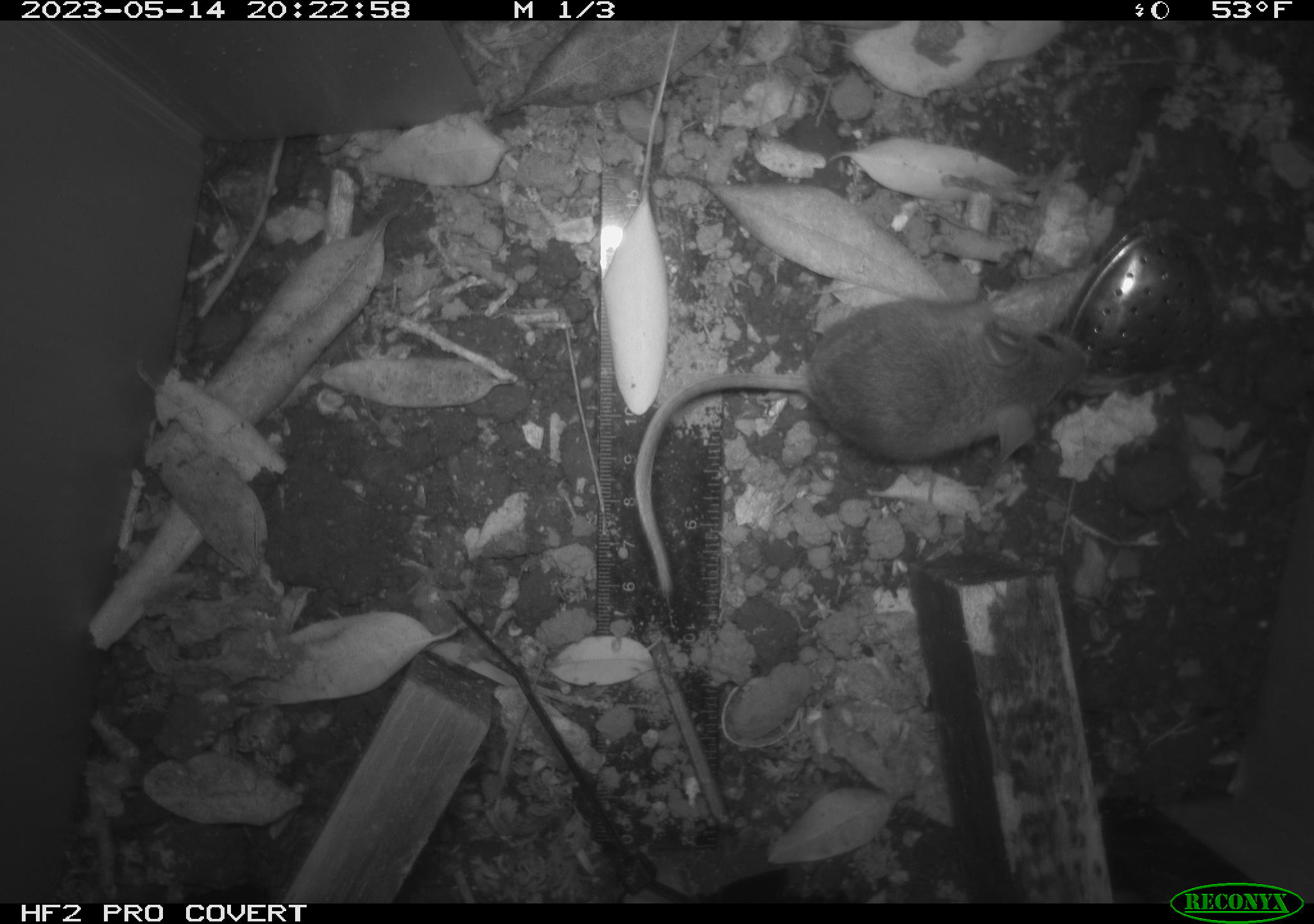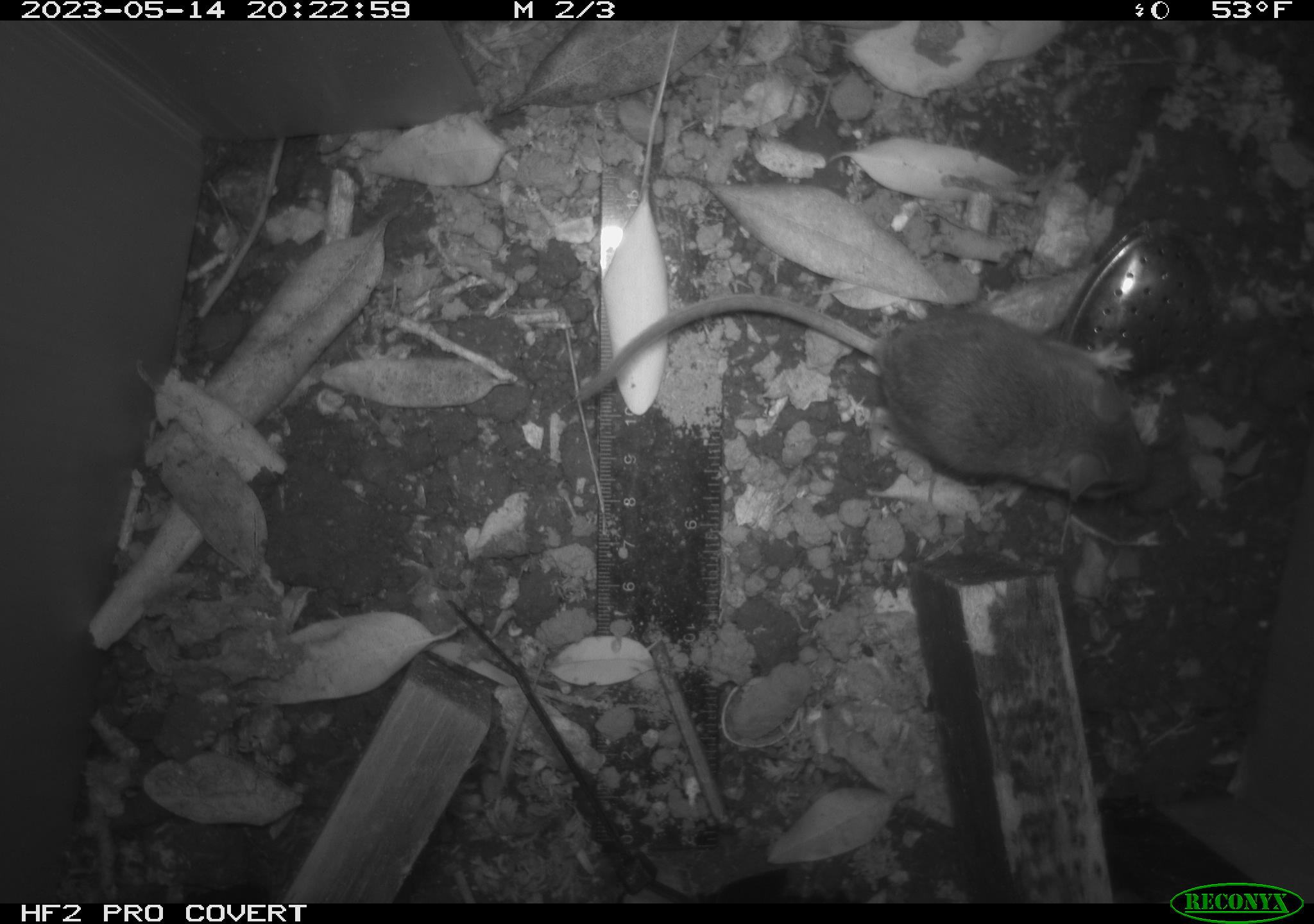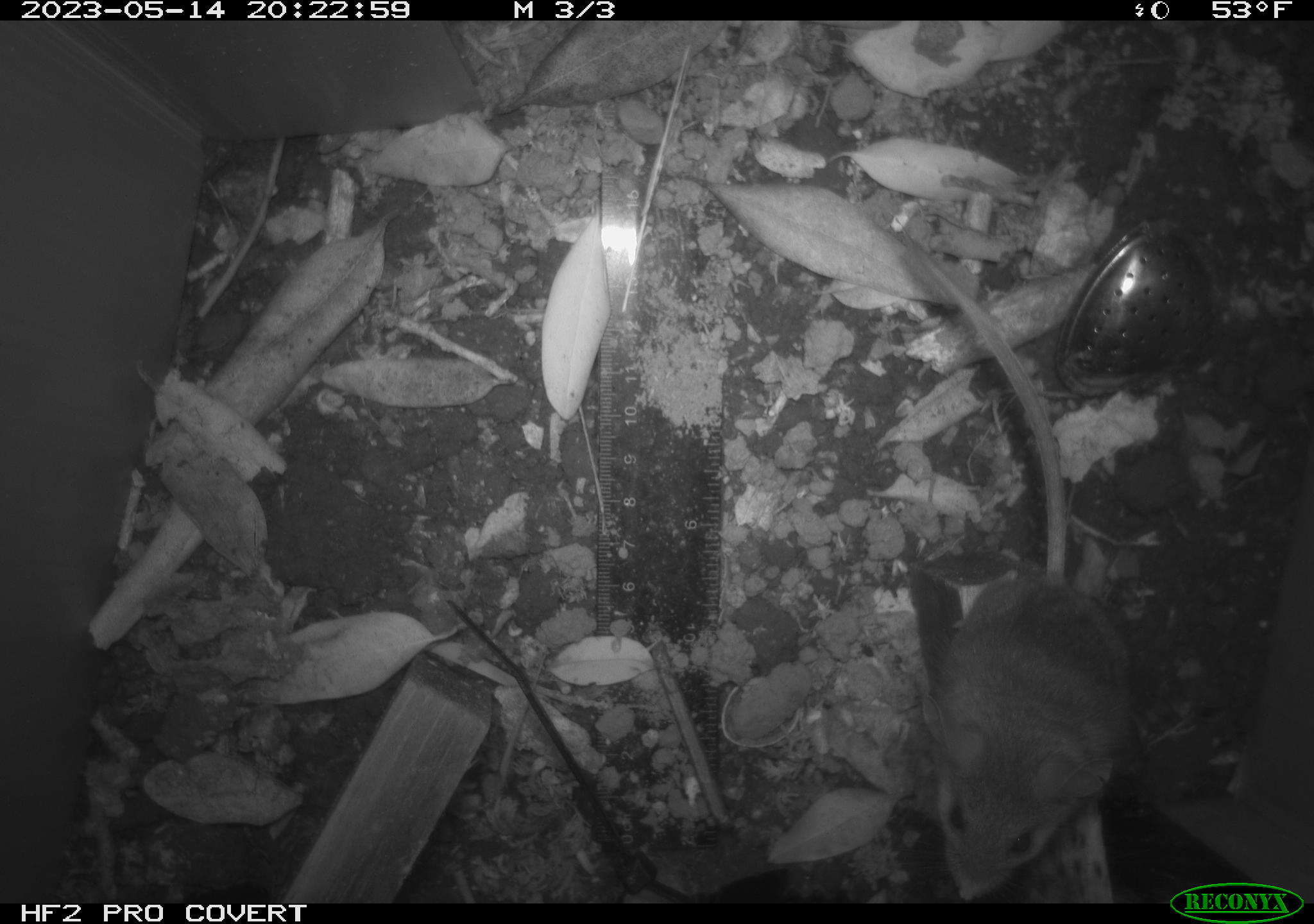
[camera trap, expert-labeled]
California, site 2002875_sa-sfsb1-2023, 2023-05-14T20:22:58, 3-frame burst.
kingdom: Animalia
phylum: Chordata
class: Mammalia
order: Rodentia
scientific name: Rodentia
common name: mouse species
Mouse species (Rodentia).